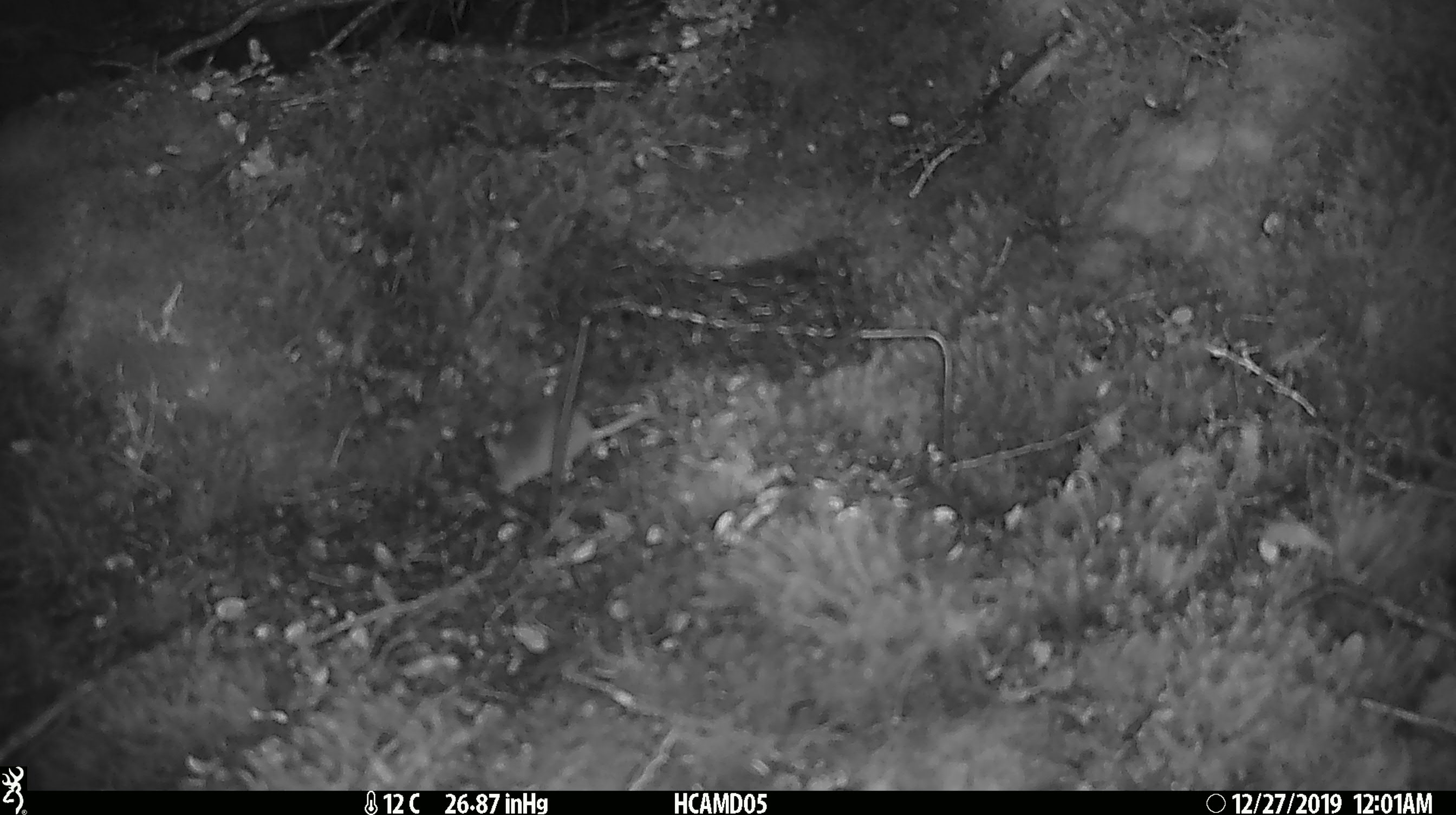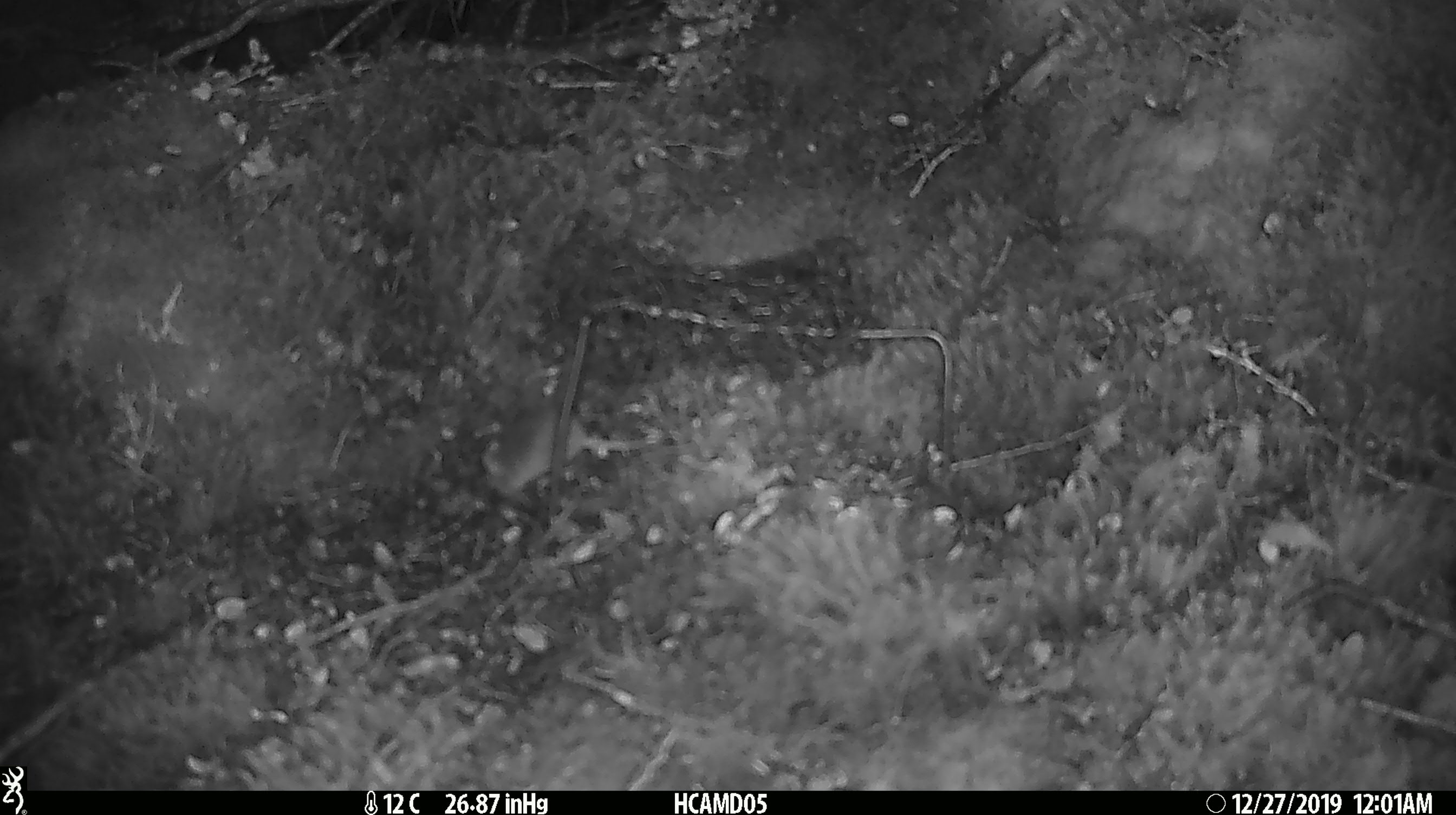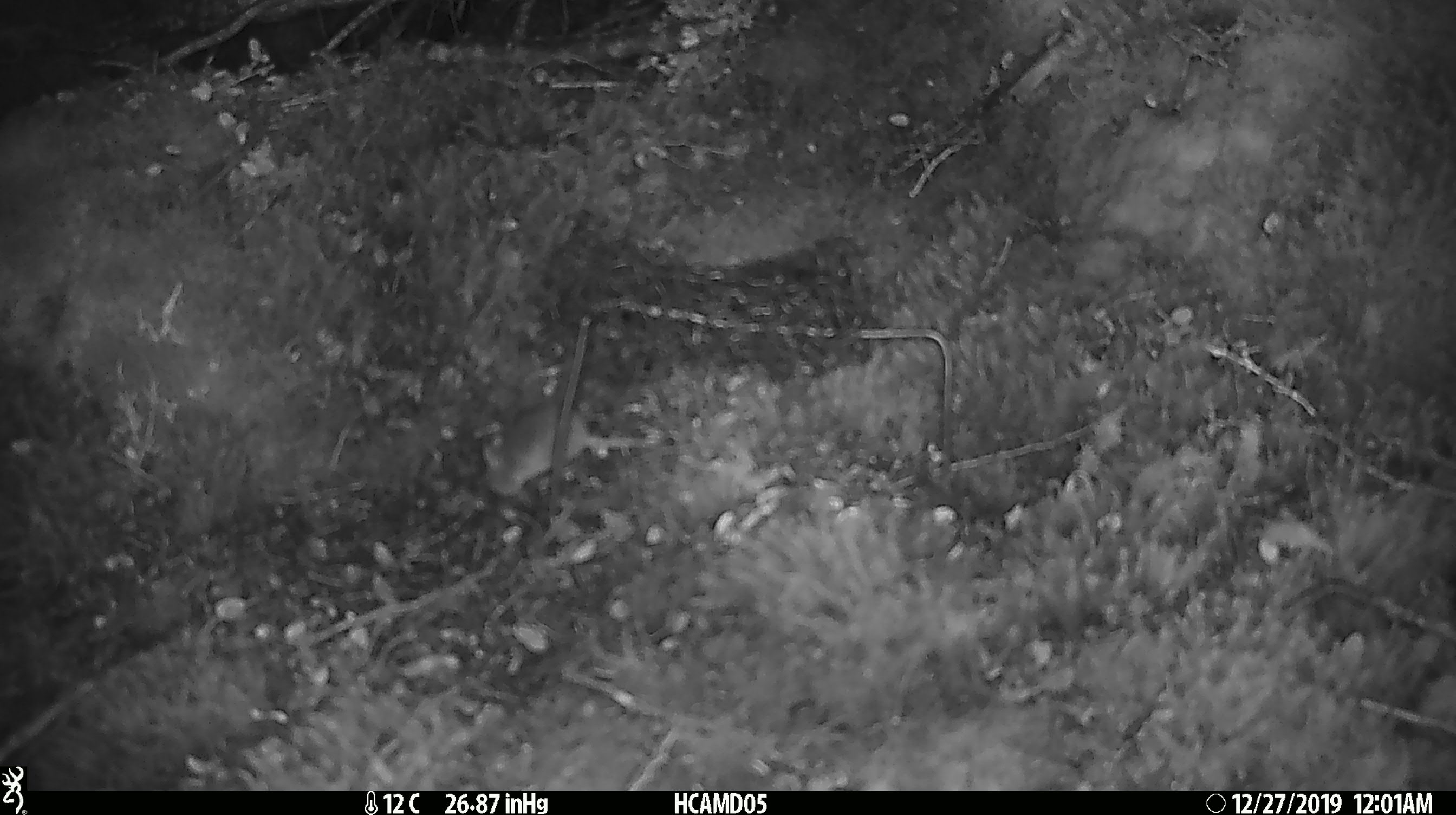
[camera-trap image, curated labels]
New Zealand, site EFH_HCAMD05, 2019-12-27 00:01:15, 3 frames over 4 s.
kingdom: Animalia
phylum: Chordata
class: Mammalia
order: Rodentia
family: Muridae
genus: Mus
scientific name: Mus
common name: mouse